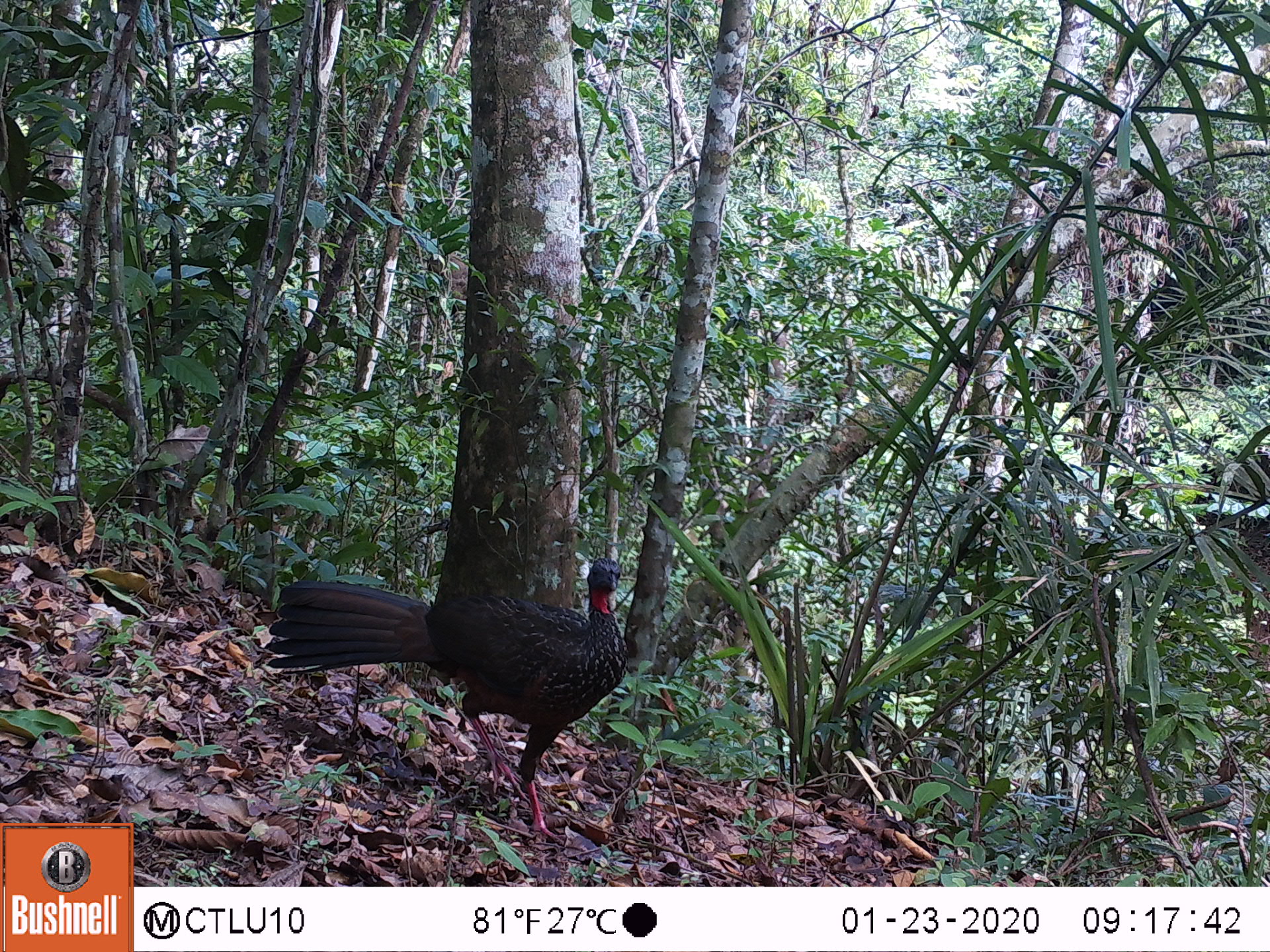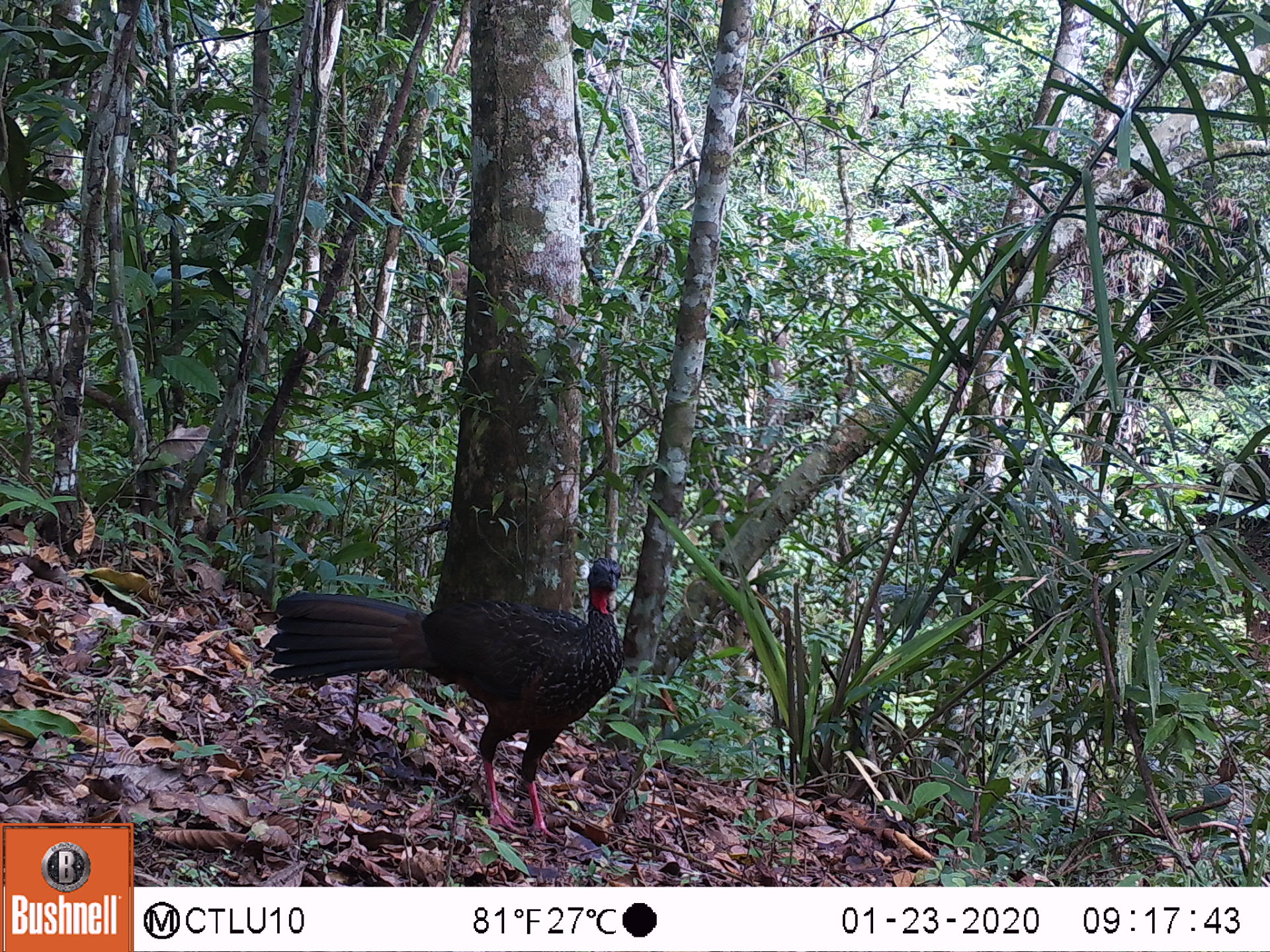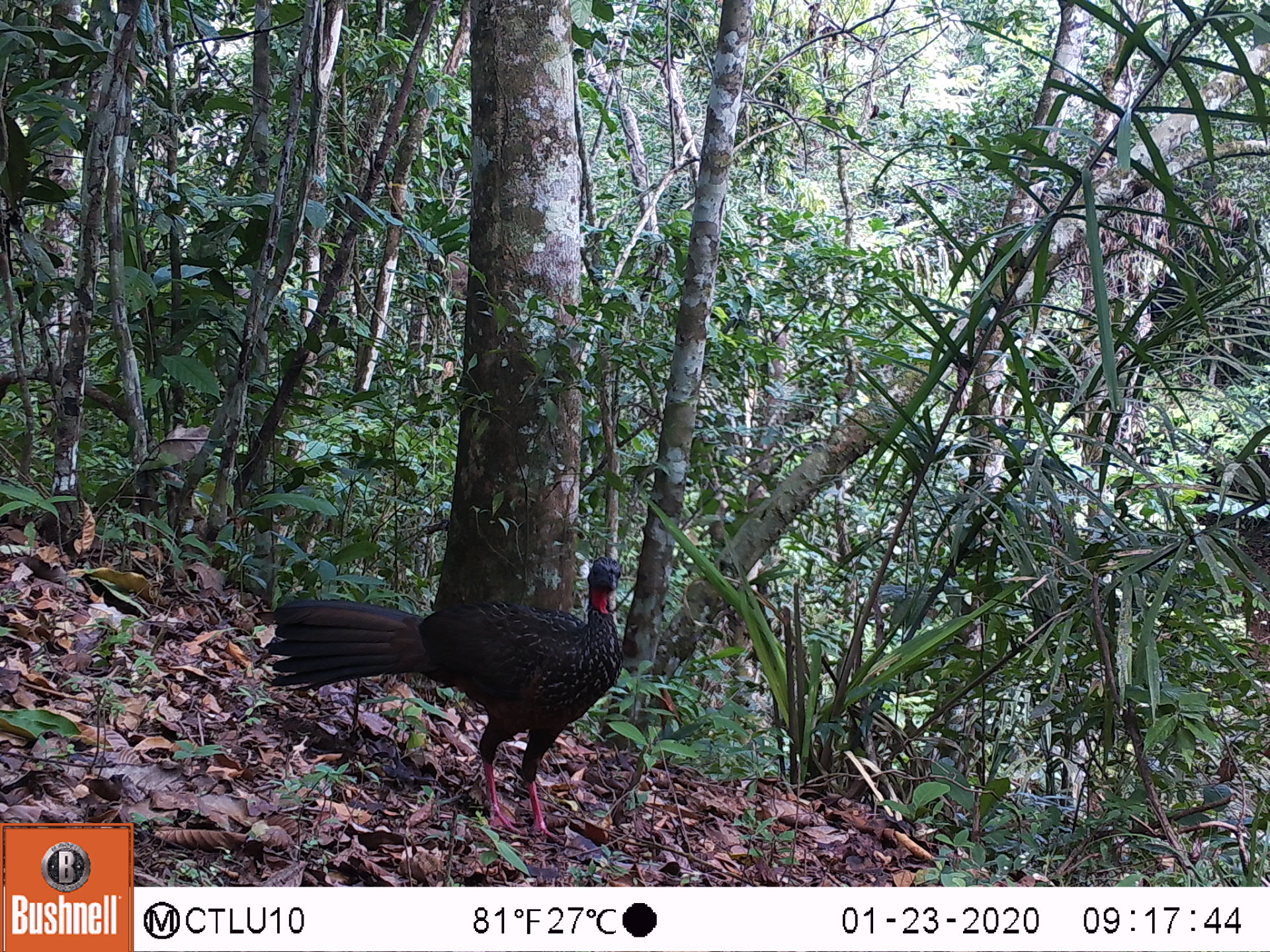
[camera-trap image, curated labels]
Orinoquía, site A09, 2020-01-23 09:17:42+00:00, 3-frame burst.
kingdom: Animalia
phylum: Chordata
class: Aves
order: Galliformes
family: Cracidae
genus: Penelope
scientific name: Penelope jacquacu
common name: spix's guan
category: spixs guan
Spixs guan (spix's guan) (Penelope jacquacu).